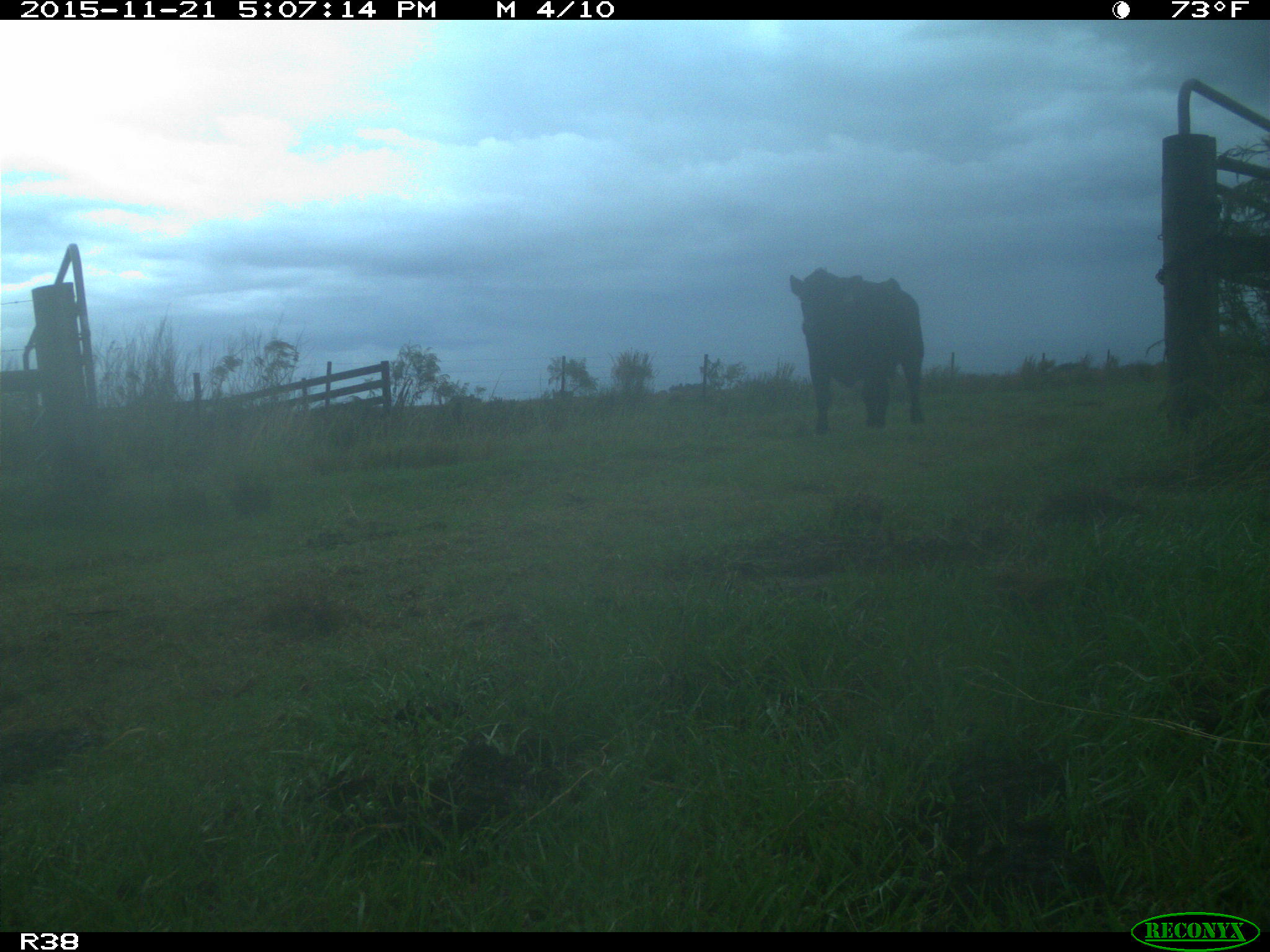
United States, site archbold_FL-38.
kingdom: Animalia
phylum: Chordata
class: Mammalia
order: Artiodactyla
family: Bovidae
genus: Bos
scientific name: Bos taurus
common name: domestic cow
Bos taurus (domestic cow).